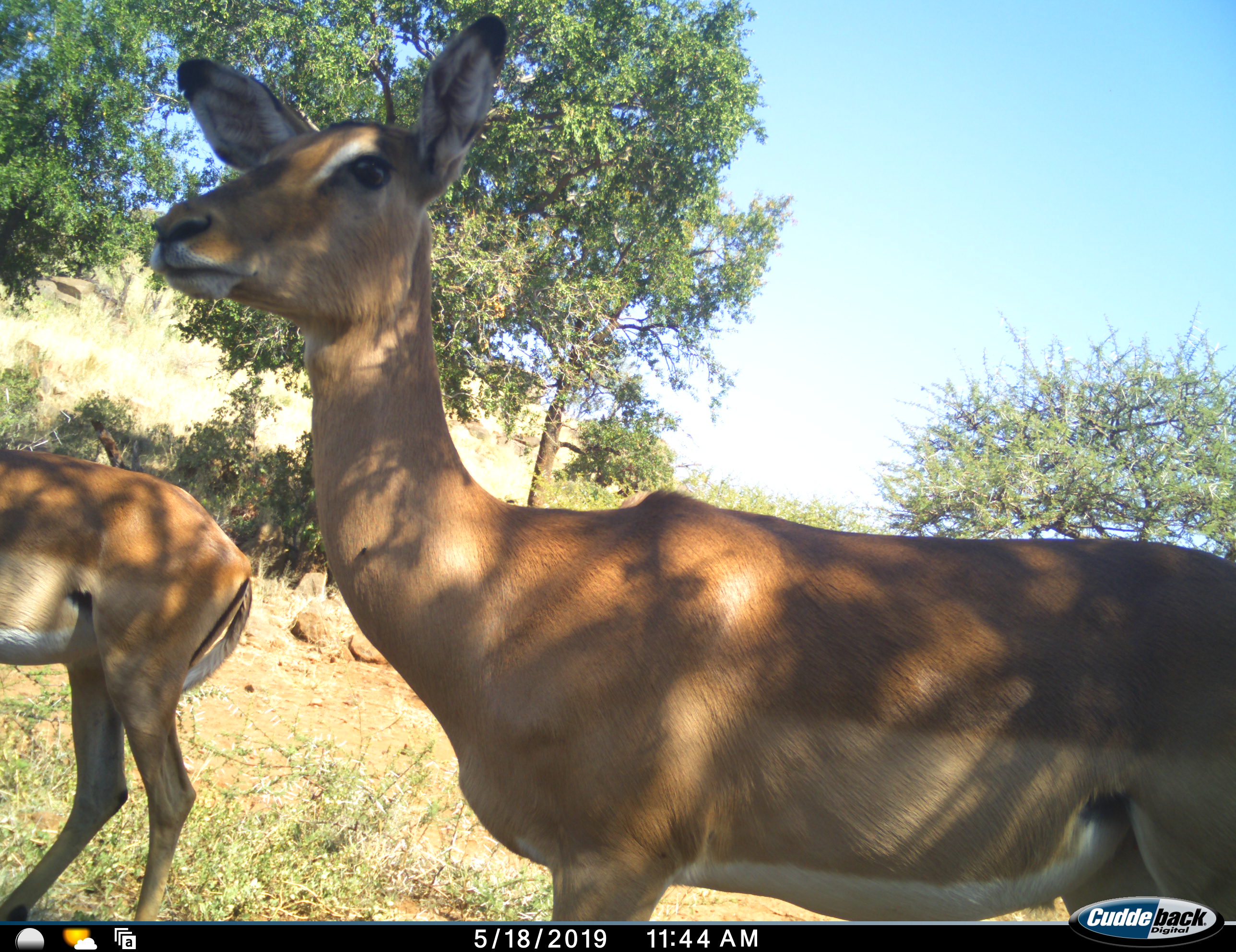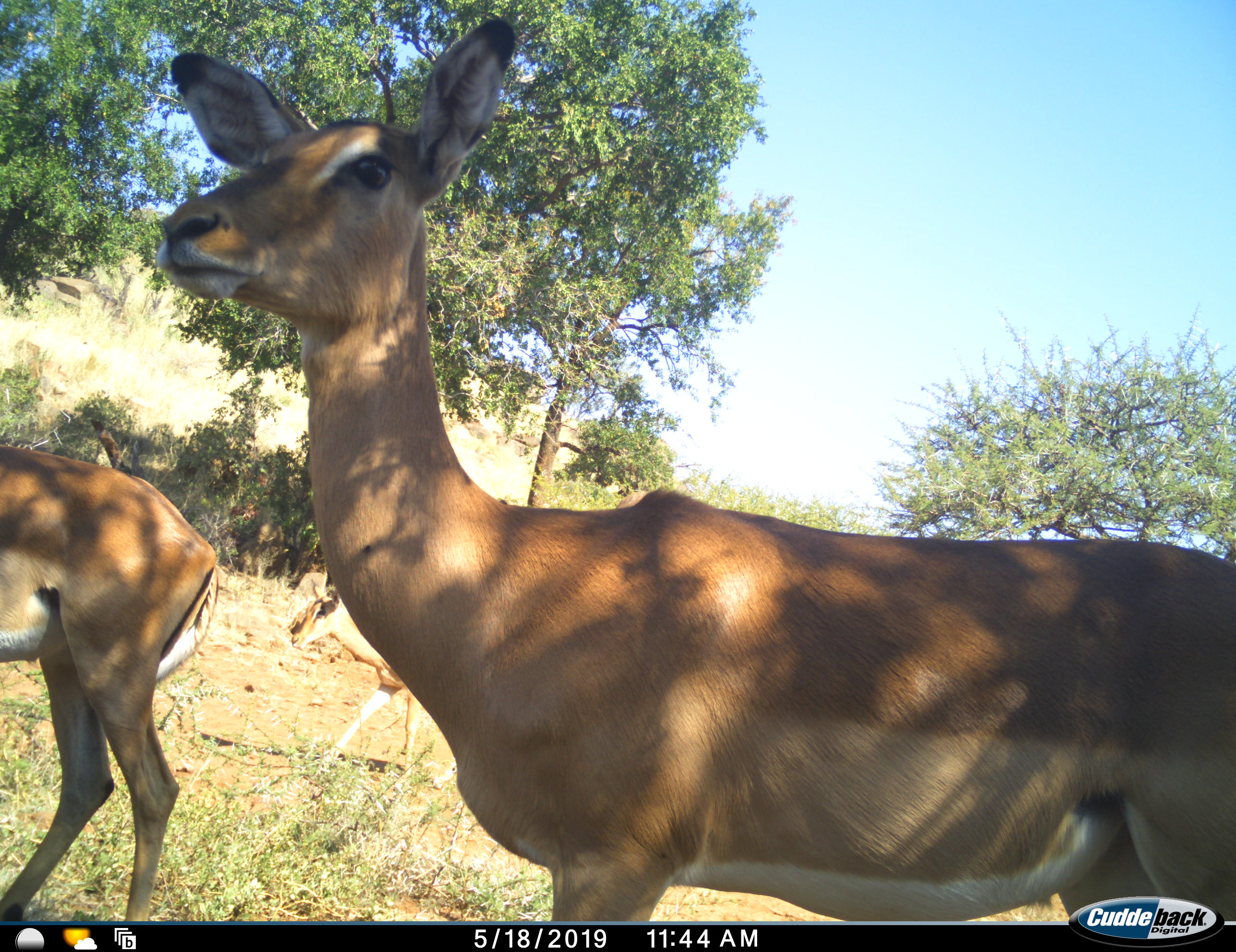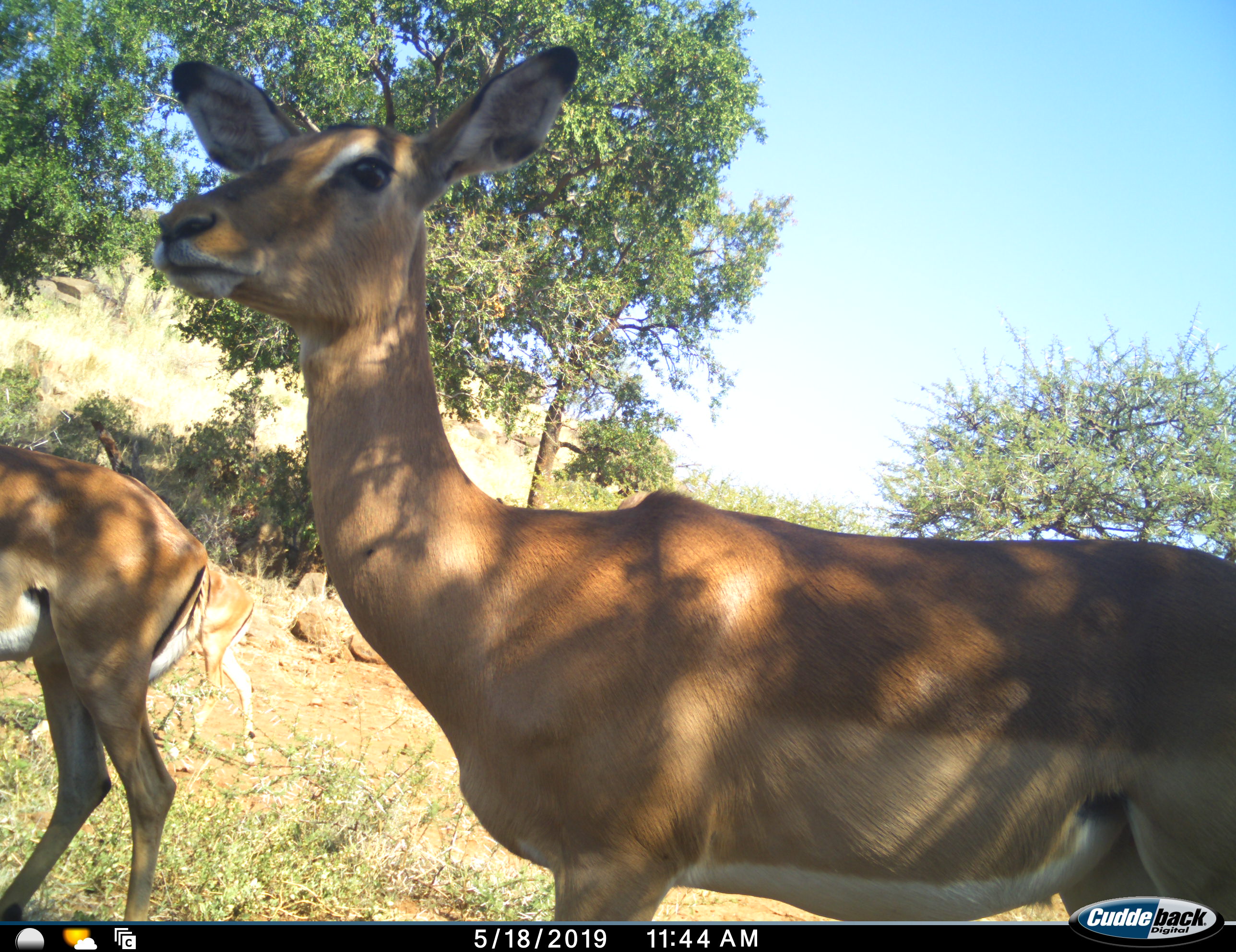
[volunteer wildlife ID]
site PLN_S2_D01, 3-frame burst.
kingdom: Animalia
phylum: Chordata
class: Mammalia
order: Artiodactyla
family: Bovidae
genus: Aepyceros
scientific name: Aepyceros melampus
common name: impala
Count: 3.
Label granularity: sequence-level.